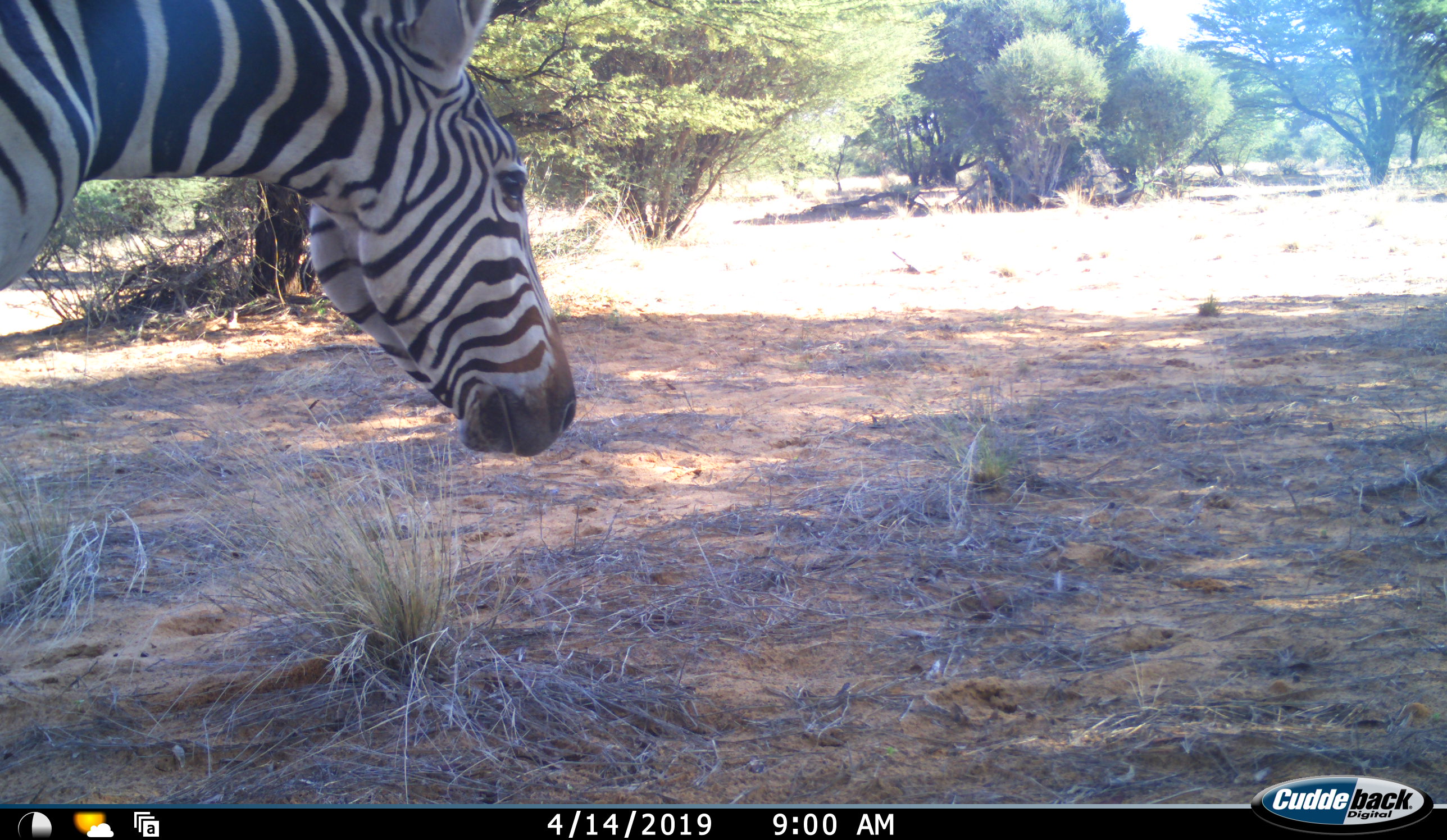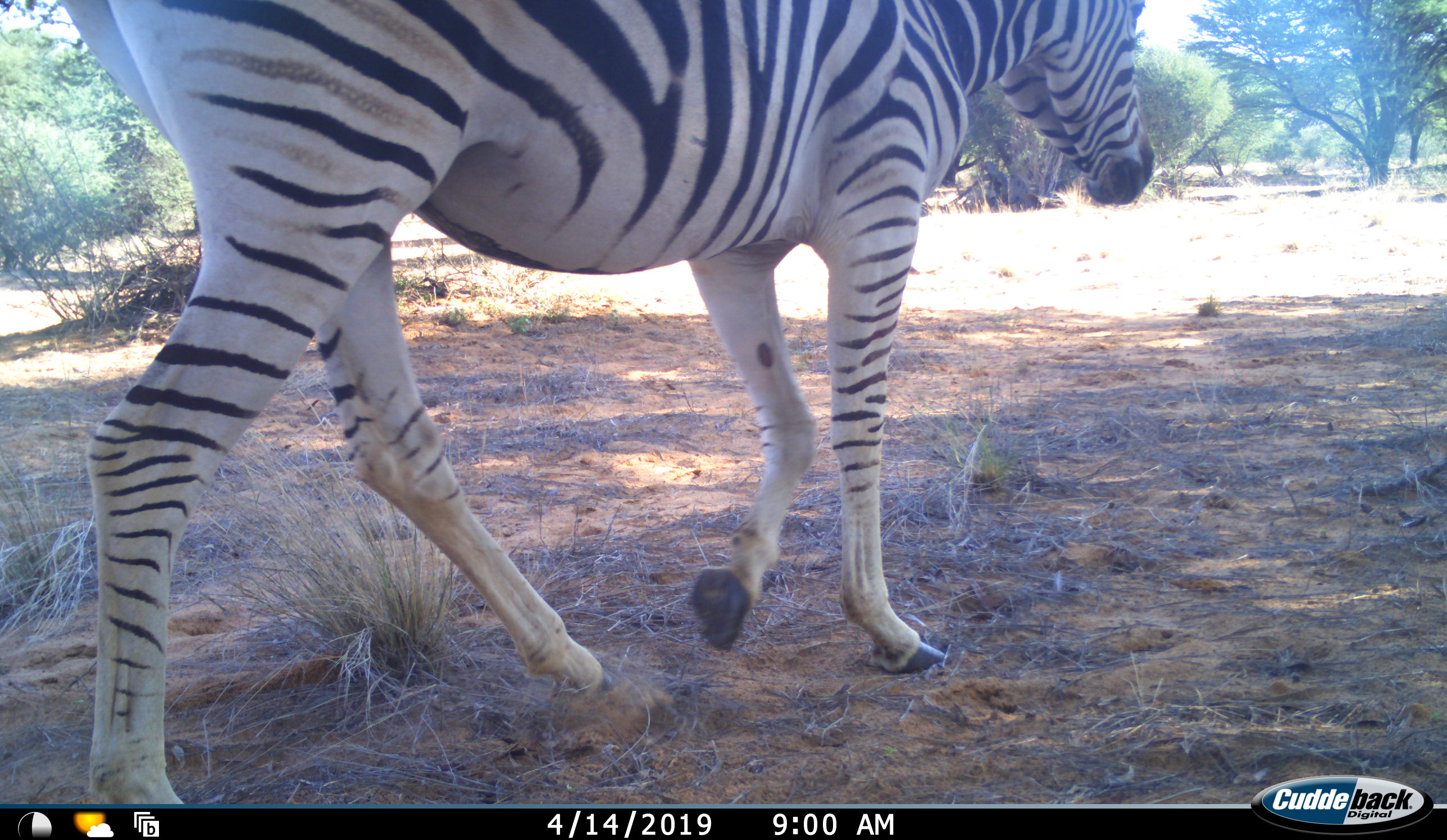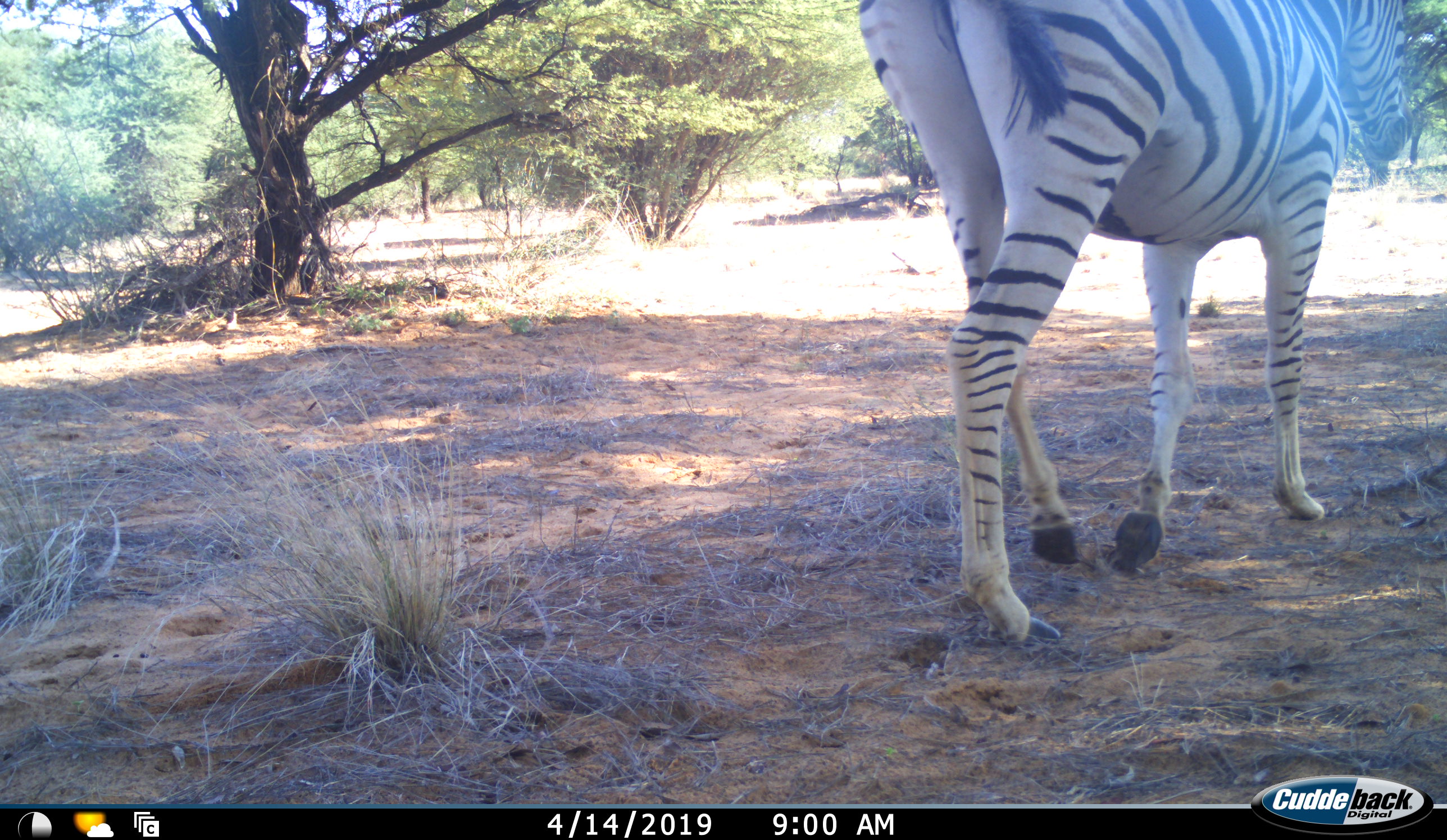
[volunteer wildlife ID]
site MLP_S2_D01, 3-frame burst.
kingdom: Animalia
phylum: Chordata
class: Mammalia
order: Perissodactyla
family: Equidae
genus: Equus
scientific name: Equus quagga burchellii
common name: burchell's zebra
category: zebraburchells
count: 1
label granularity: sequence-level